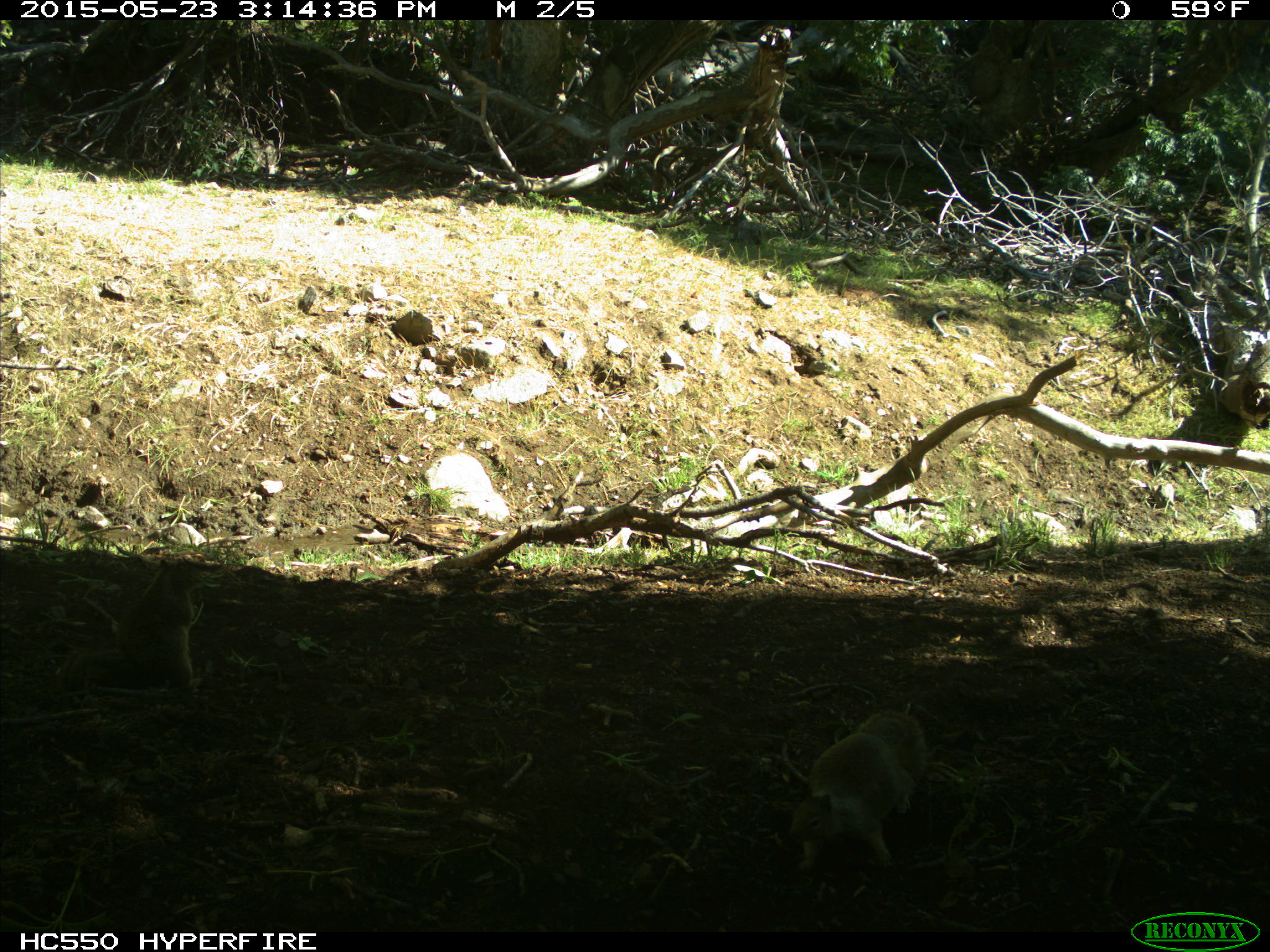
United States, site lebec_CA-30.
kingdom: Animalia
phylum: Chordata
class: Mammalia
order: Rodentia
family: Sciuridae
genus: Otospermophilus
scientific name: Otospermophilus beecheyi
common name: california ground squirrel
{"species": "Otospermophilus beecheyi (california ground squirrel)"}